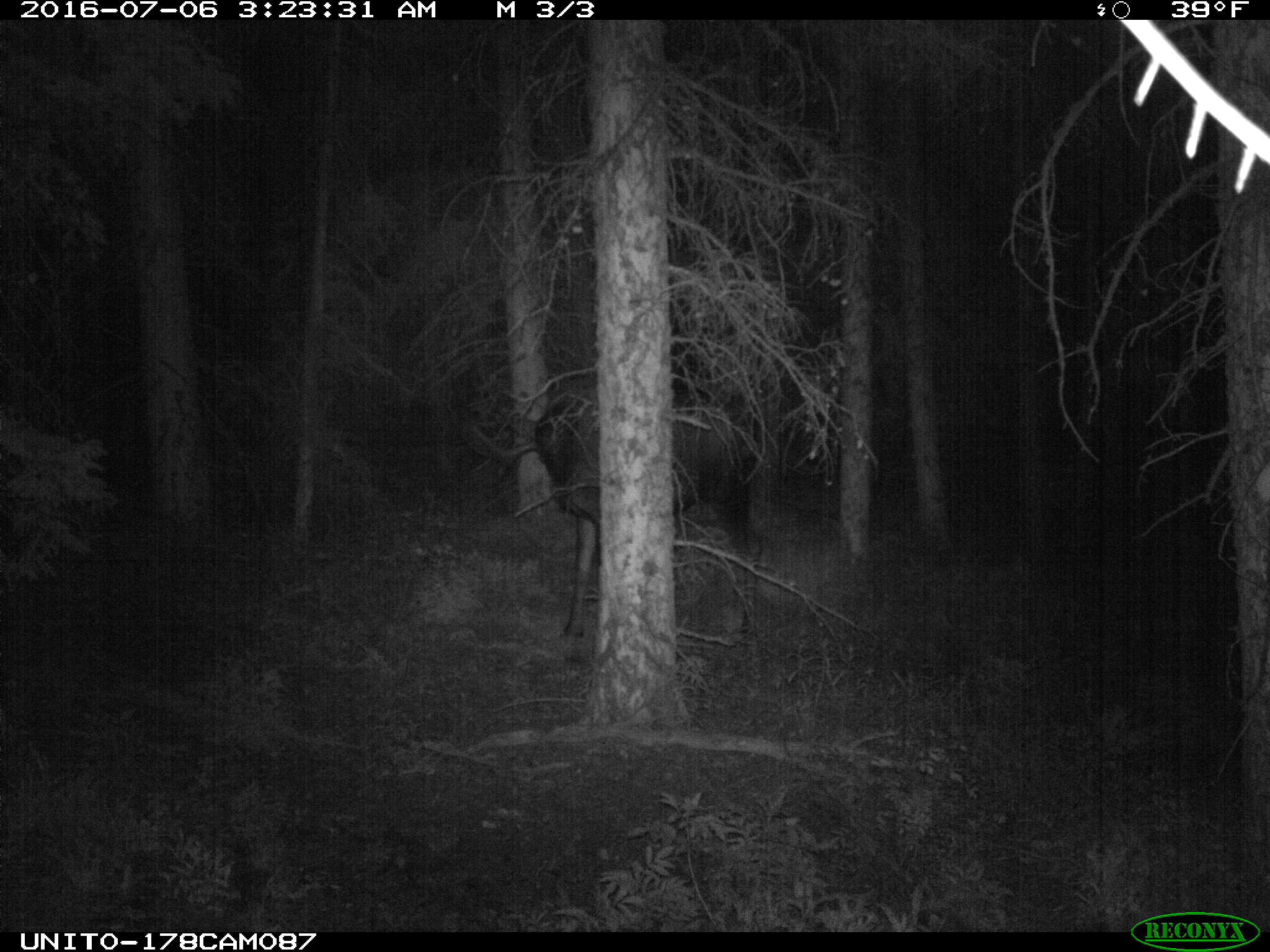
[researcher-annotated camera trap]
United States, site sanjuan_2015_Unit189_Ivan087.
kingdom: Animalia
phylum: Chordata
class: Mammalia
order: Artiodactyla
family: Cervidae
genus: Alces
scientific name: Alces alces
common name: moose